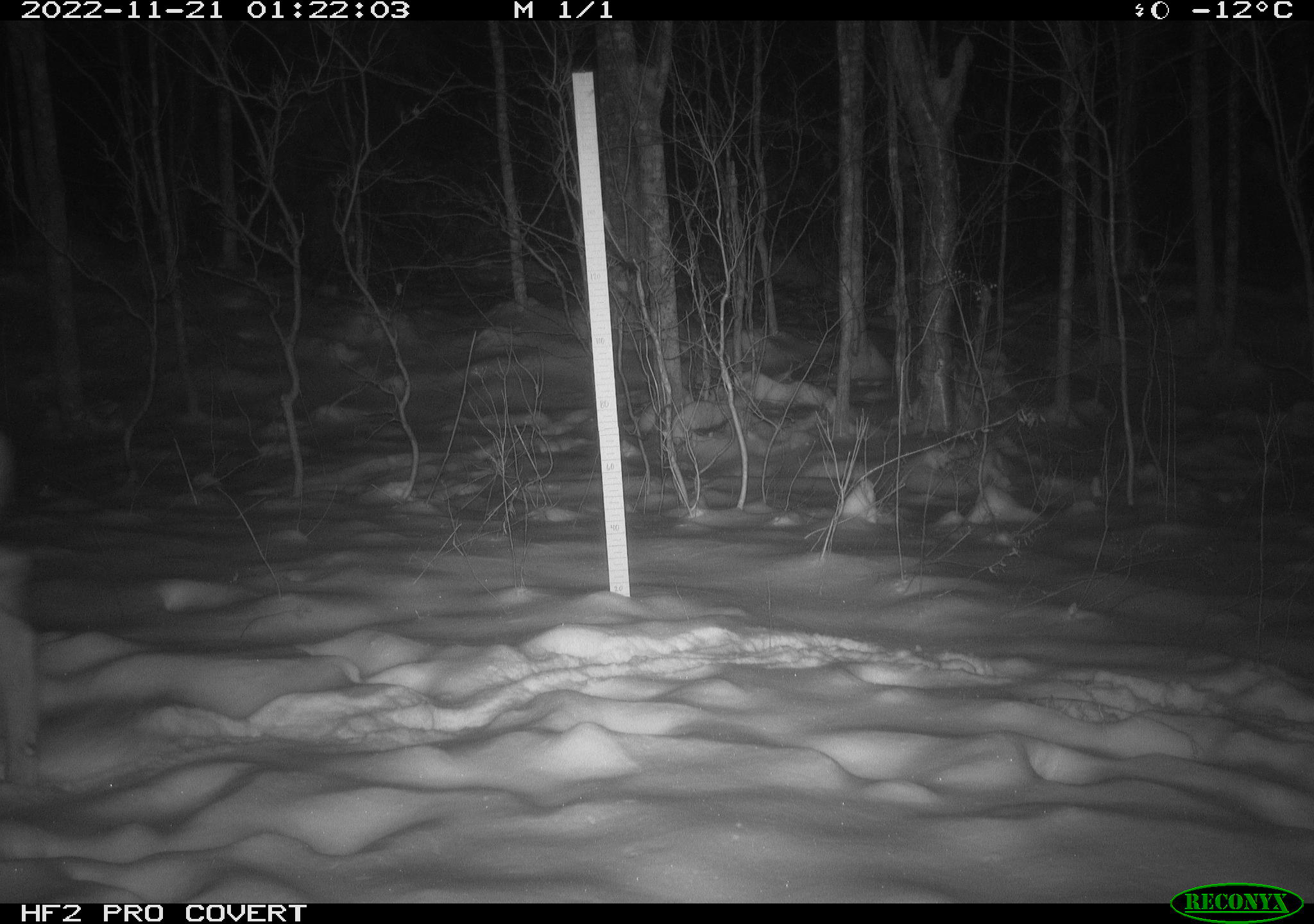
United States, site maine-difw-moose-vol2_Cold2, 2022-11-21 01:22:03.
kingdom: Animalia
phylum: Chordata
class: Mammalia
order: Artiodactyla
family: Cervidae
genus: Odocoileus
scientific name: Odocoileus virginianus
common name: white-tailed deer